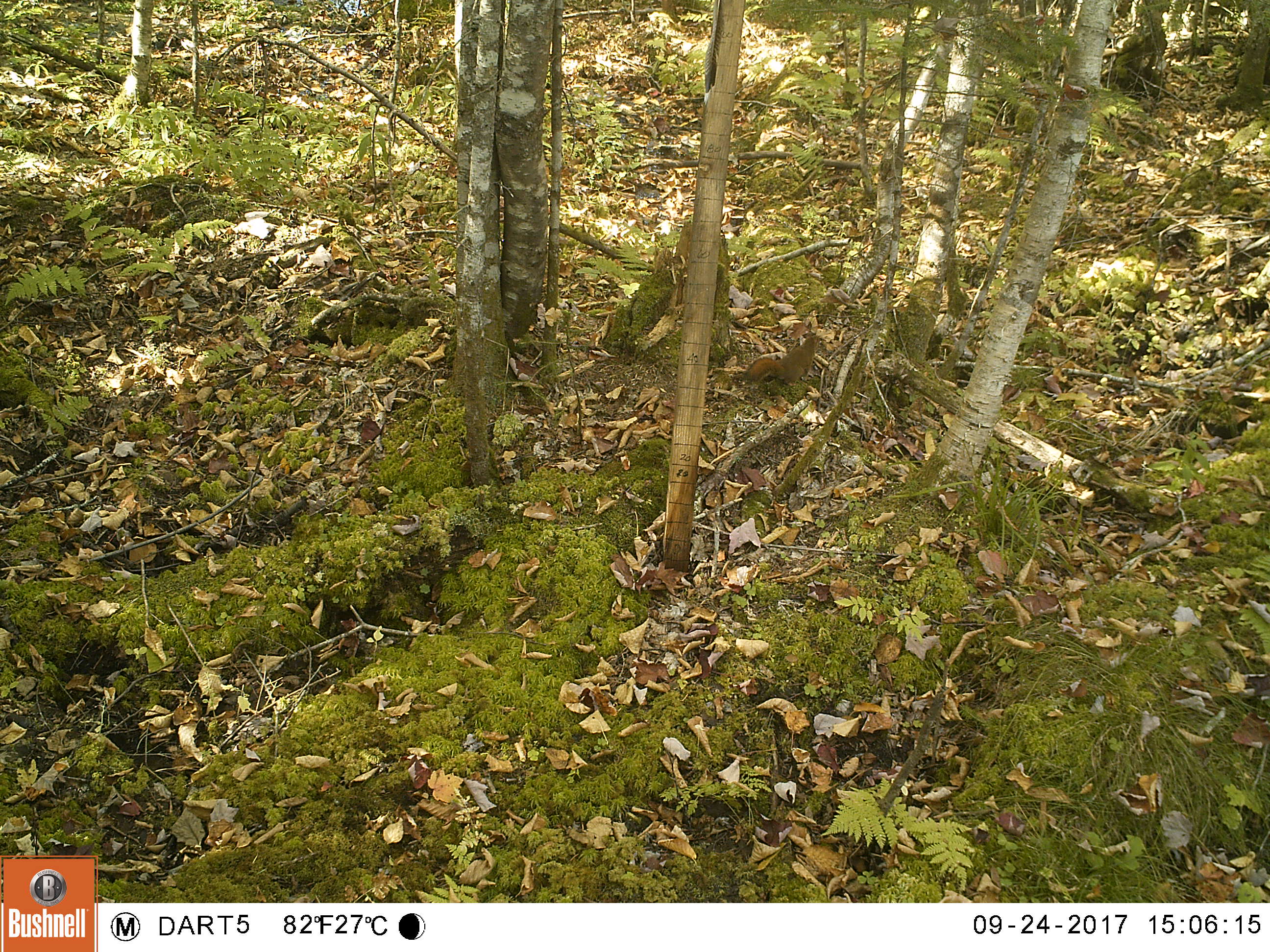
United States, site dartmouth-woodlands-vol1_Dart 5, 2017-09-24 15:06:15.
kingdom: Animalia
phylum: Chordata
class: Mammalia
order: Rodentia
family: Sciuridae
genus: Tamiasciurus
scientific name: Tamiasciurus hudsonicus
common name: red squirrel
Red squirrel (Tamiasciurus hudsonicus).